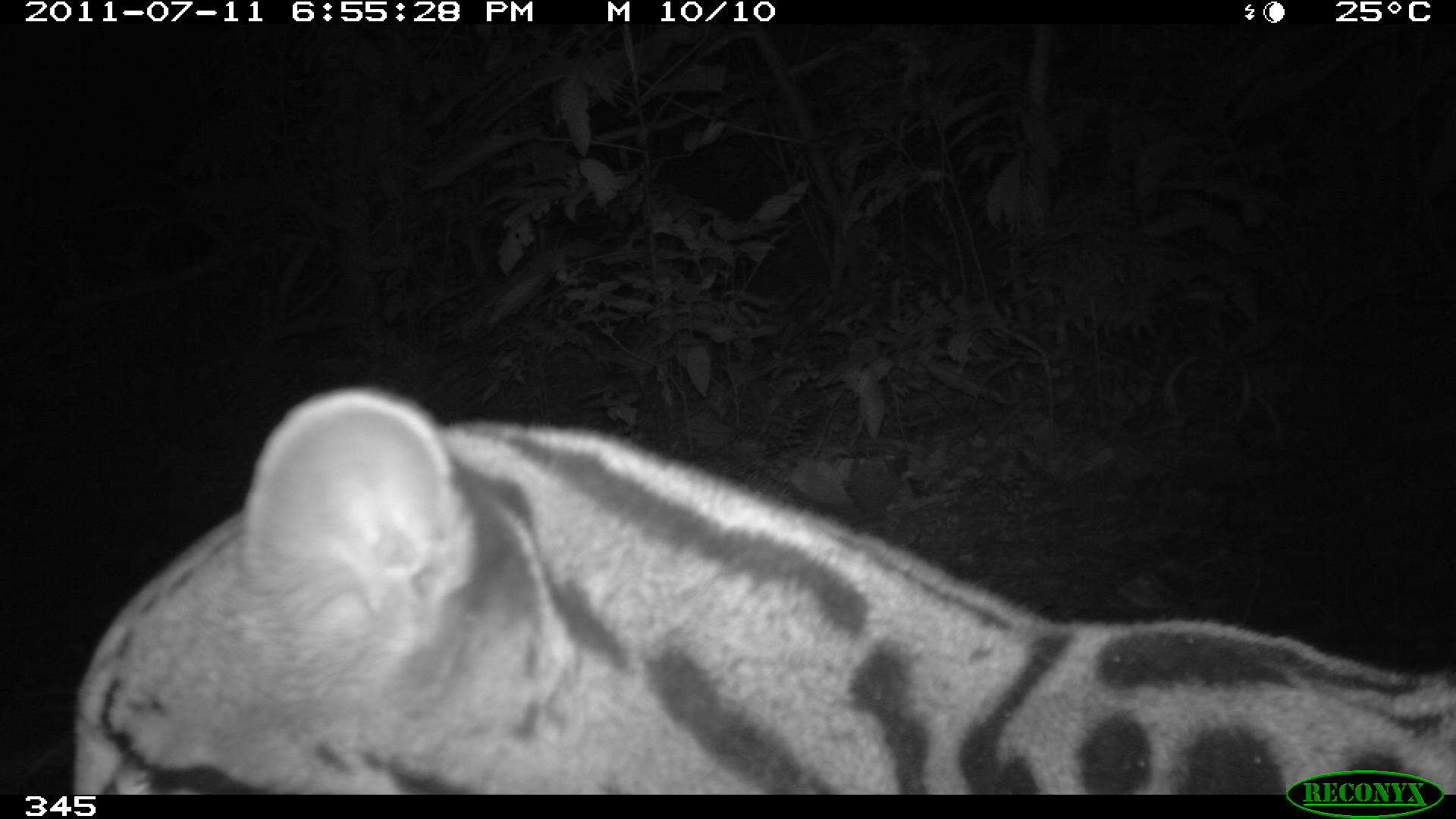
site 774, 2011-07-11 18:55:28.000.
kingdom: Animalia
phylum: Chordata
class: Mammalia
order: Carnivora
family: Felidae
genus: Leopardus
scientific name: Leopardus pardalis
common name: ocelot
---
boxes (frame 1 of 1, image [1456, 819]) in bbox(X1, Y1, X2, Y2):
leopardus pardalis: bbox(70, 387, 1456, 795)